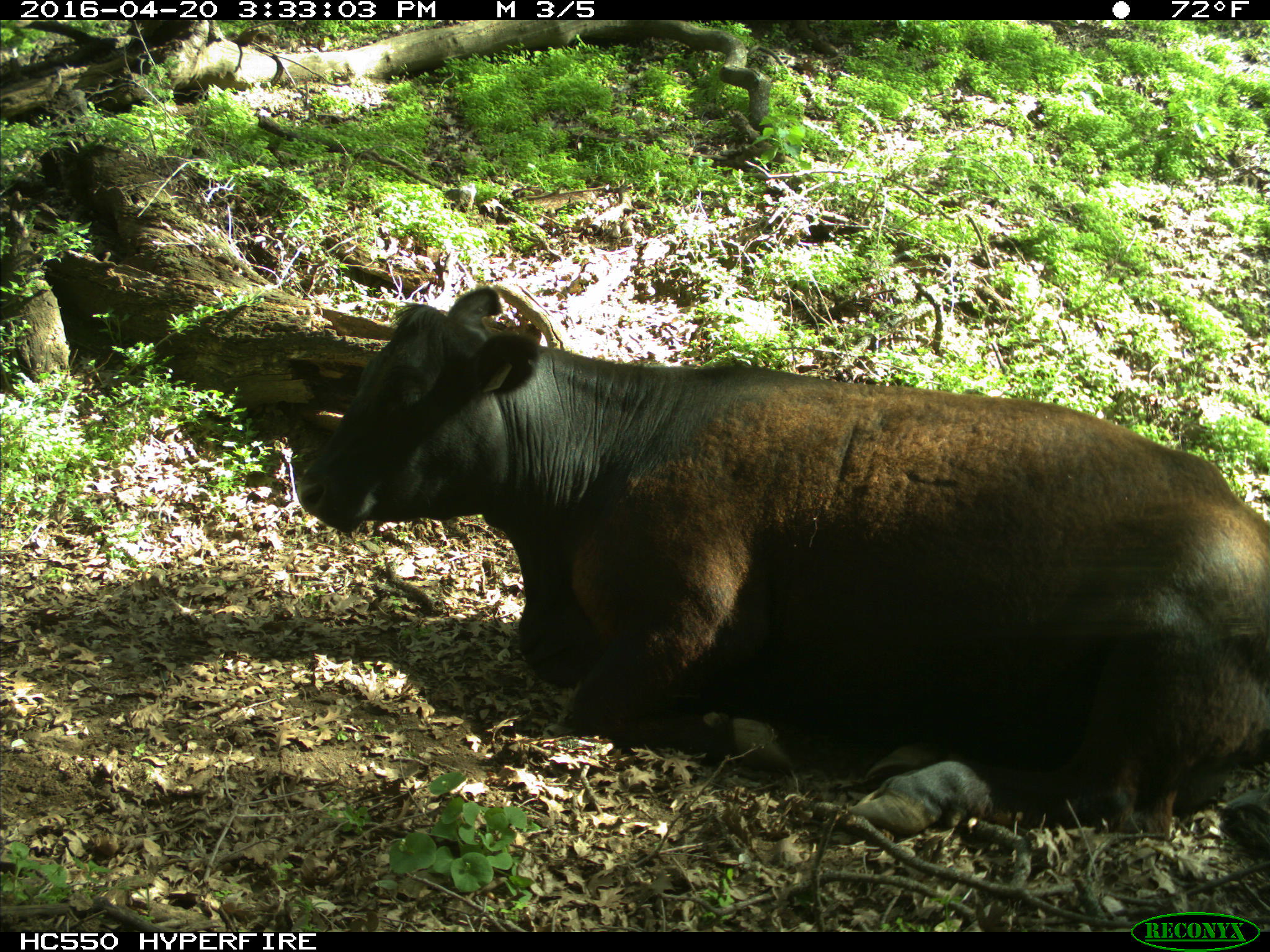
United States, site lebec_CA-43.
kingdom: Animalia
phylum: Chordata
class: Mammalia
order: Artiodactyla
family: Bovidae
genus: Bos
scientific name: Bos taurus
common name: domestic cow